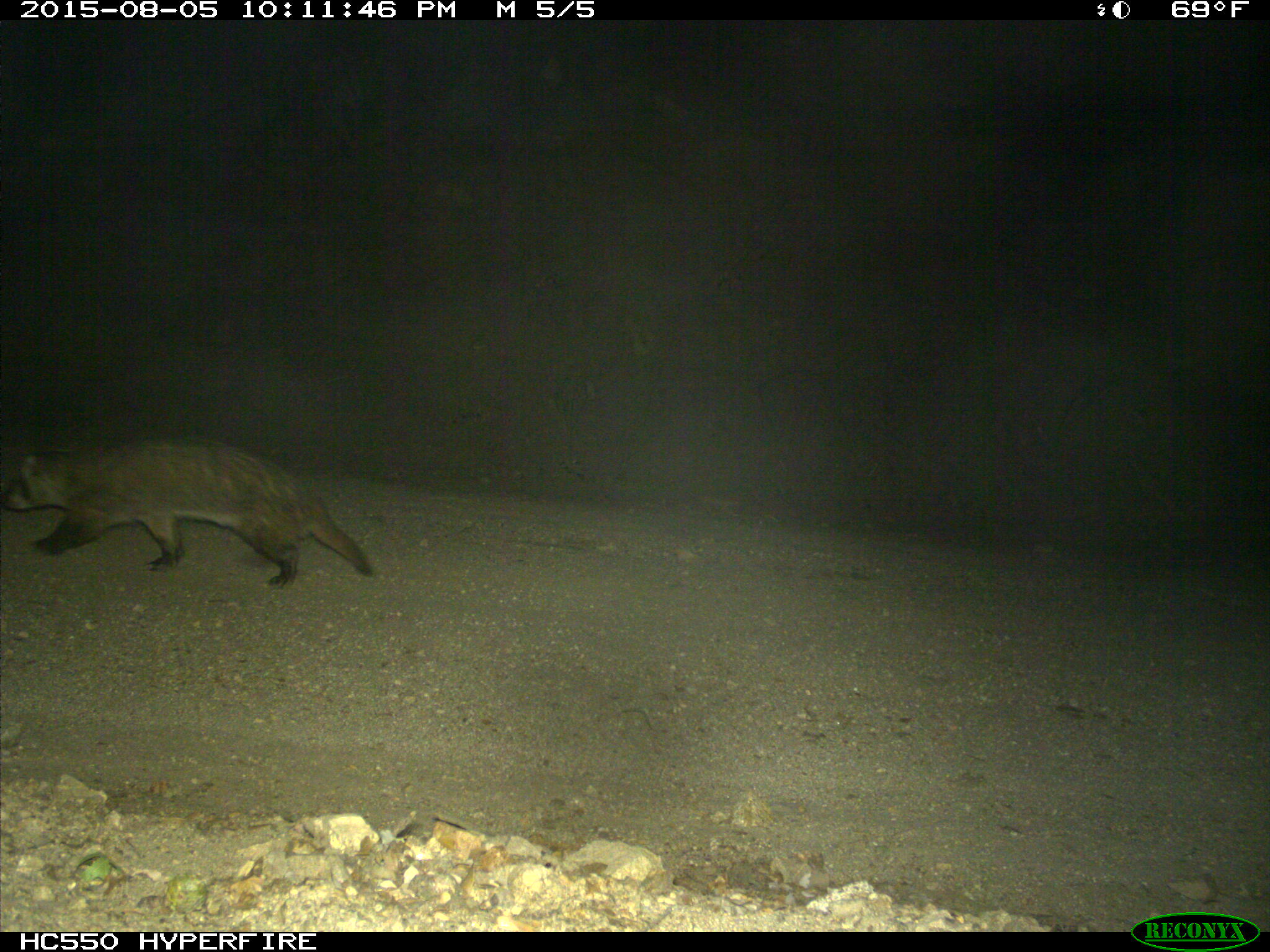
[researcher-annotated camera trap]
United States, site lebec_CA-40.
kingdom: Animalia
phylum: Chordata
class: Mammalia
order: Carnivora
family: Mustelidae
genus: Meles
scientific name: Meles meles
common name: european badger